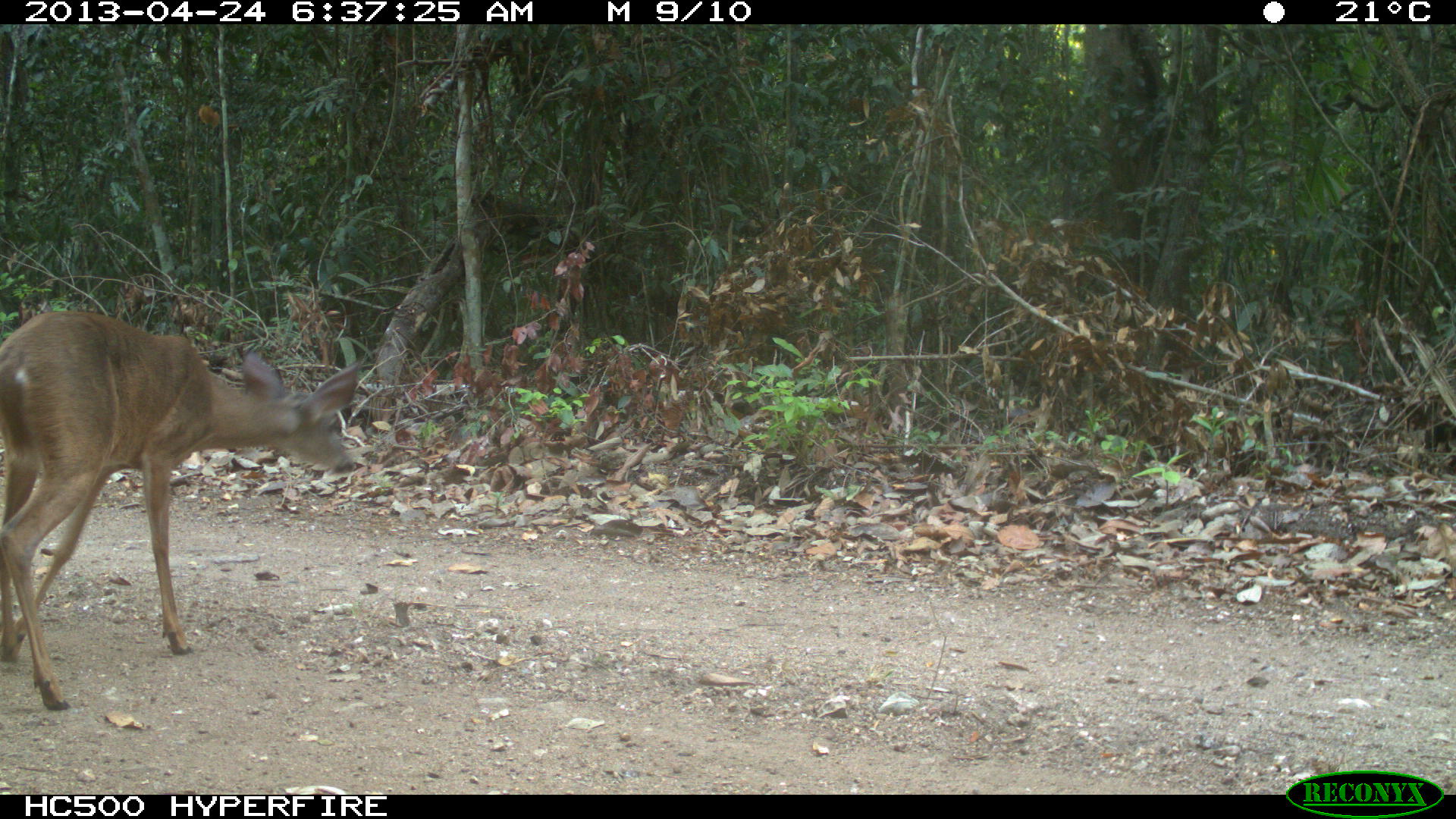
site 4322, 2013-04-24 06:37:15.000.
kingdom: Animalia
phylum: Chordata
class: Mammalia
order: Artiodactyla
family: Cervidae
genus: Odocoileus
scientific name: Odocoileus virginianus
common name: white-tailed deer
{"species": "Odocoileus virginianus (white-tailed deer)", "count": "1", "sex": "female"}